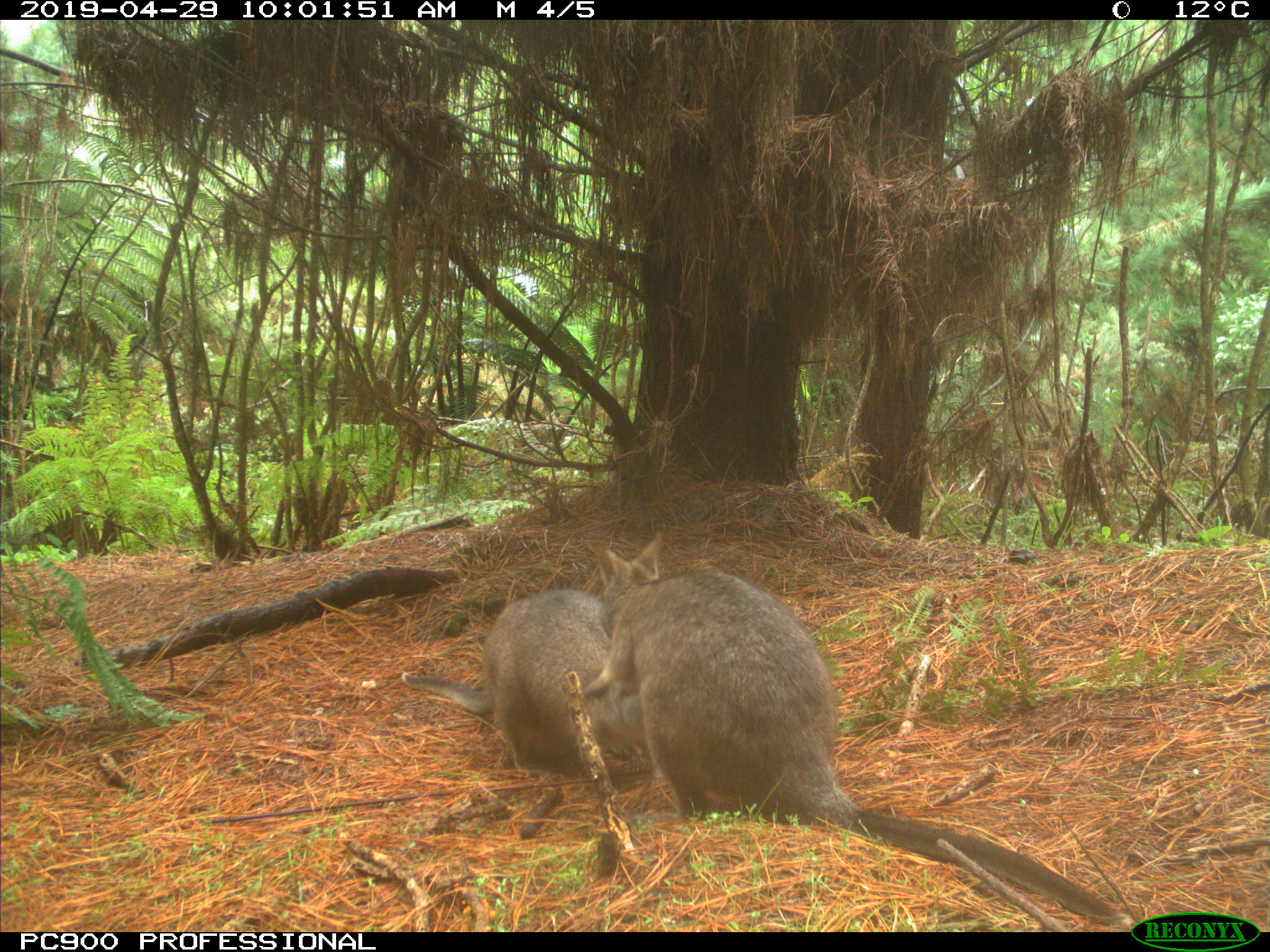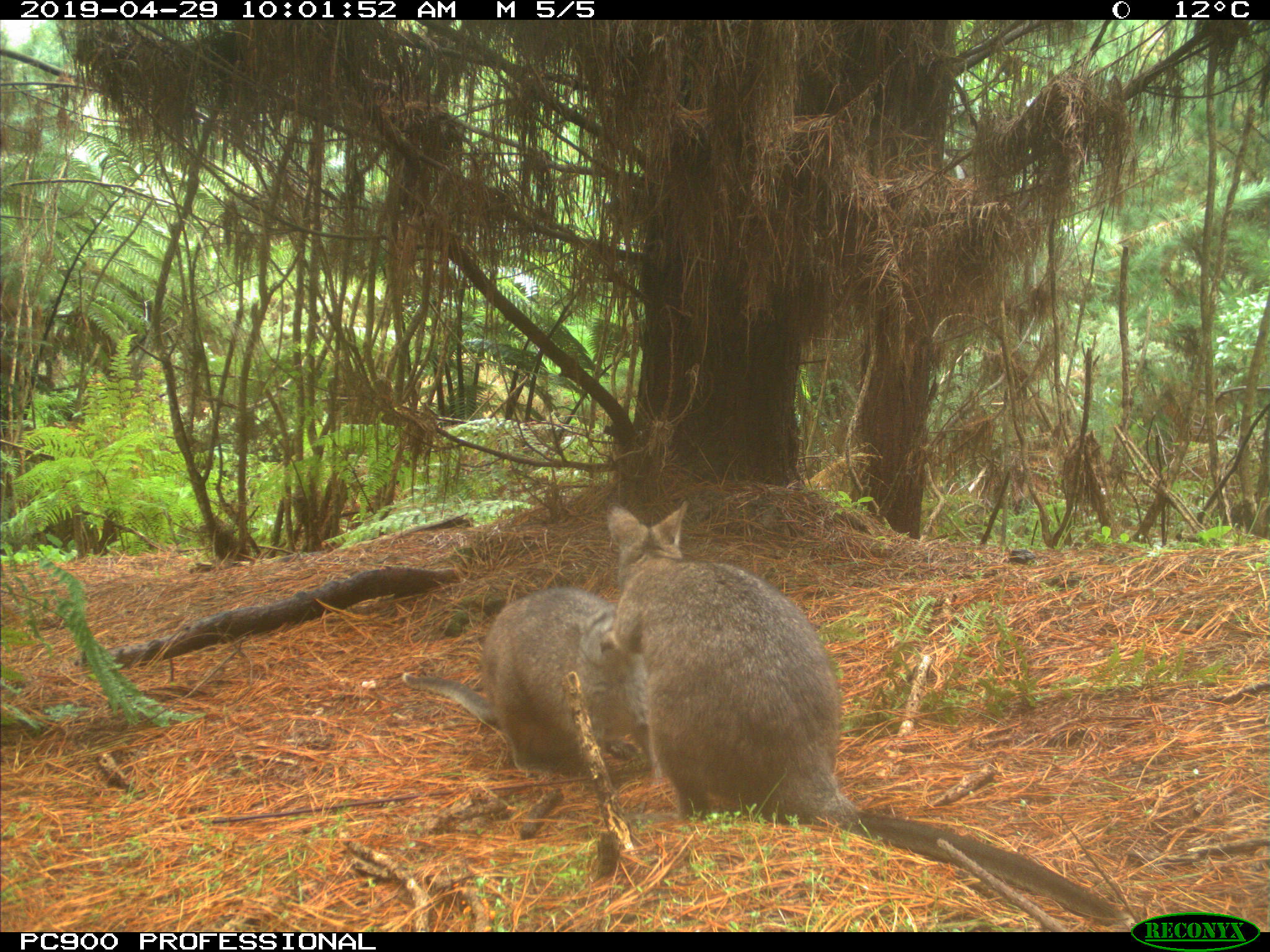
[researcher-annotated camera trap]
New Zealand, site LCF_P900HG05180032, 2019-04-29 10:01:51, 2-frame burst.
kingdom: Animalia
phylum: Chordata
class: Mammalia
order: Diprotodontia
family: Macropodidae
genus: Notamacropus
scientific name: Notamacropus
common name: wallaby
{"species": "wallaby (Notamacropus)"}